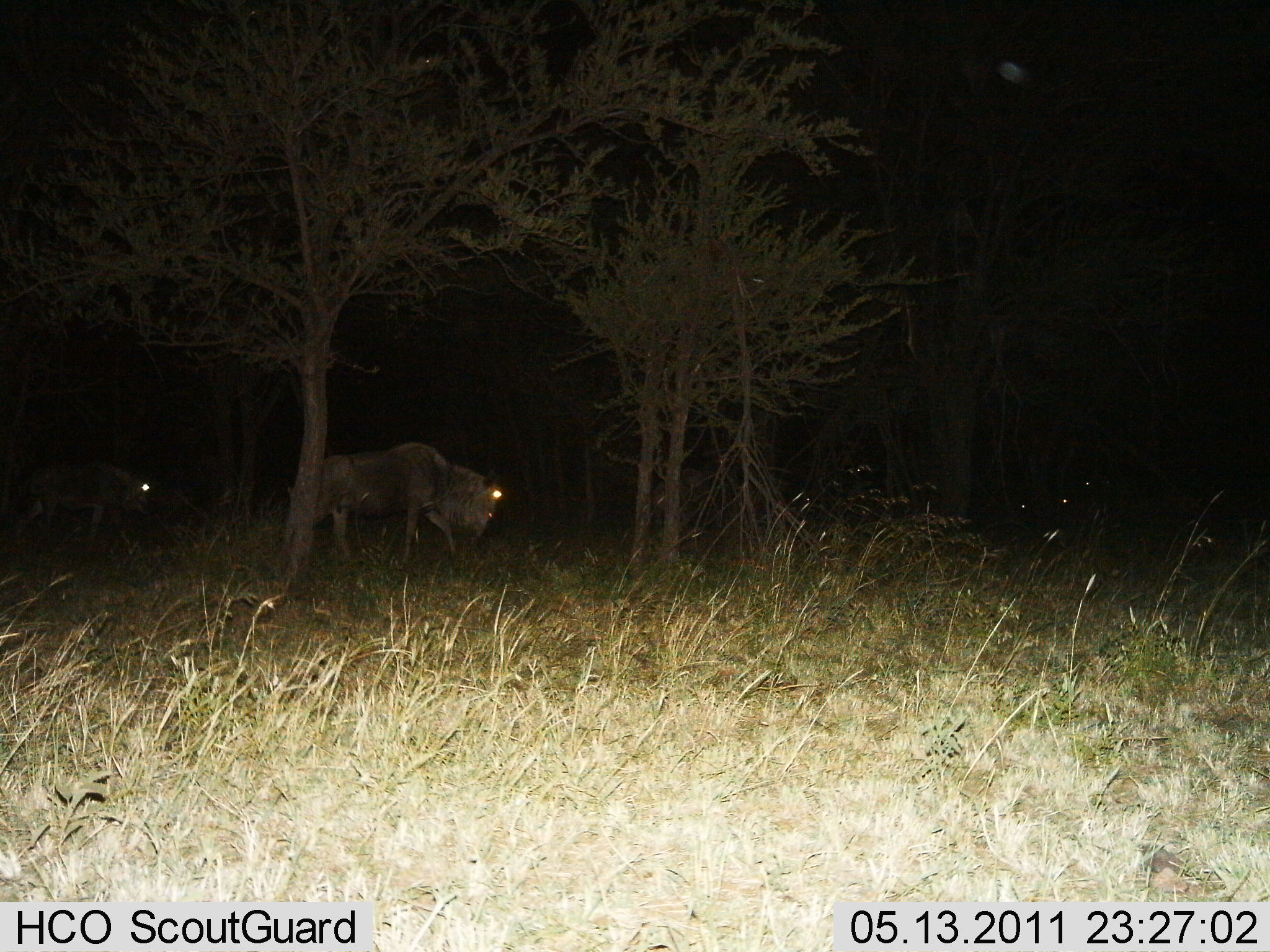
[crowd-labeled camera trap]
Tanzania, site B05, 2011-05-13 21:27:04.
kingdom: Animalia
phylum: Chordata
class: Mammalia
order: Artiodactyla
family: Bovidae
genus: Connochaetes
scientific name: Connochaetes taurinus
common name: blue wildebeest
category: wildebeest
Wildebeest (blue wildebeest) (Connochaetes taurinus), count 2. Behavior (volunteer vote fractions): standing 0%, resting 10%, moving 80%, interacting 0%. Young present (vote fraction): 10%. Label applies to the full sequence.